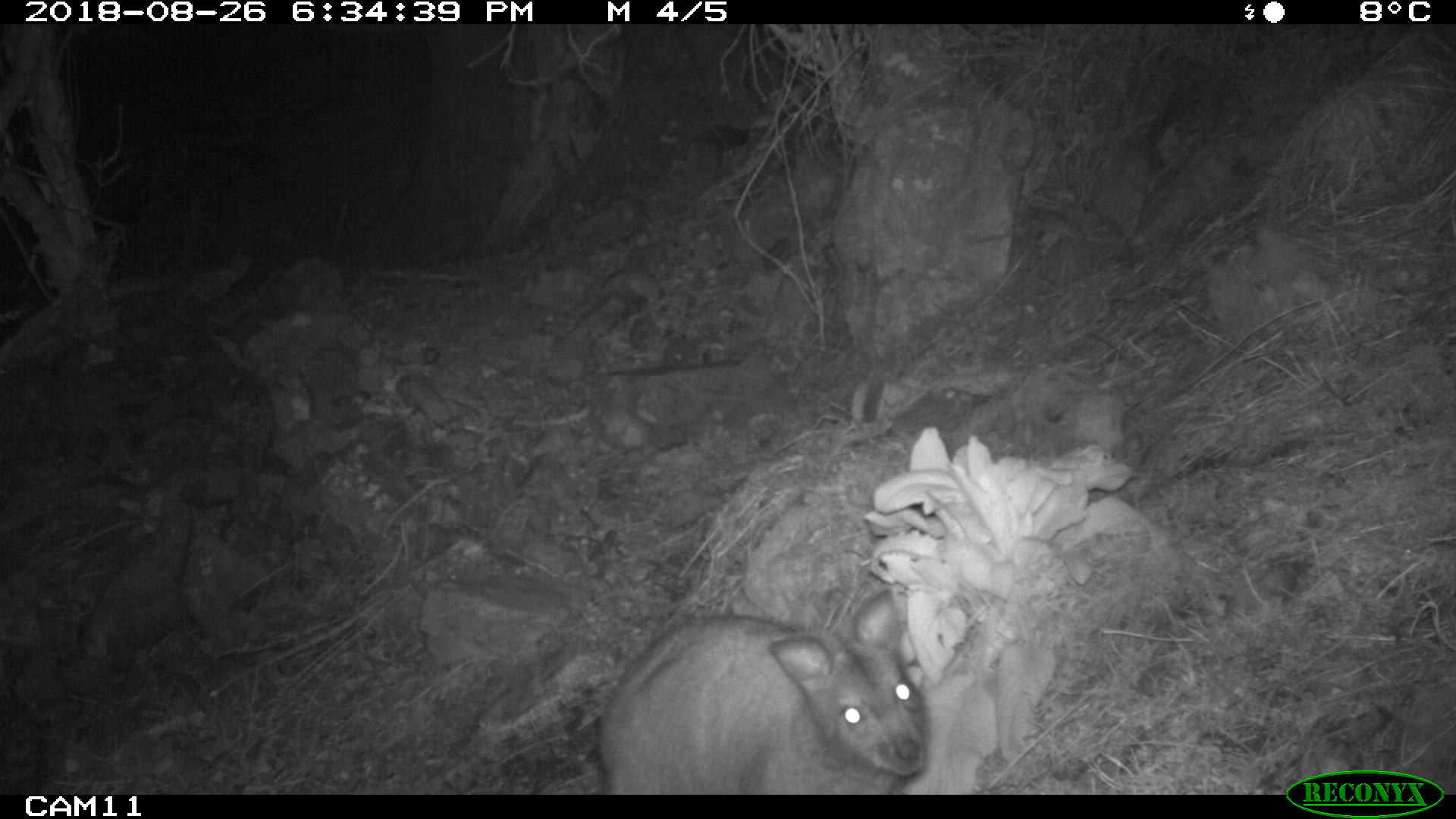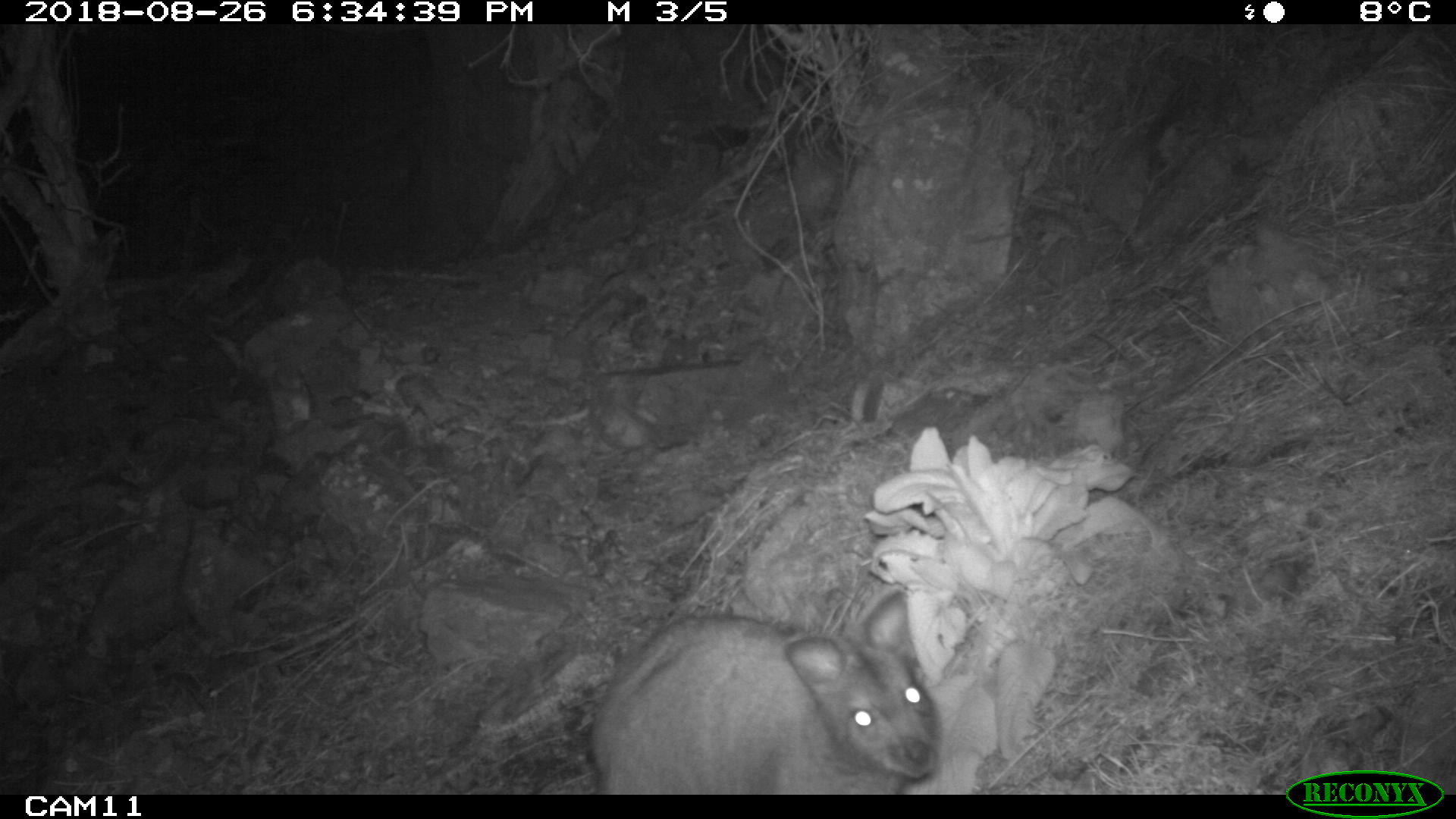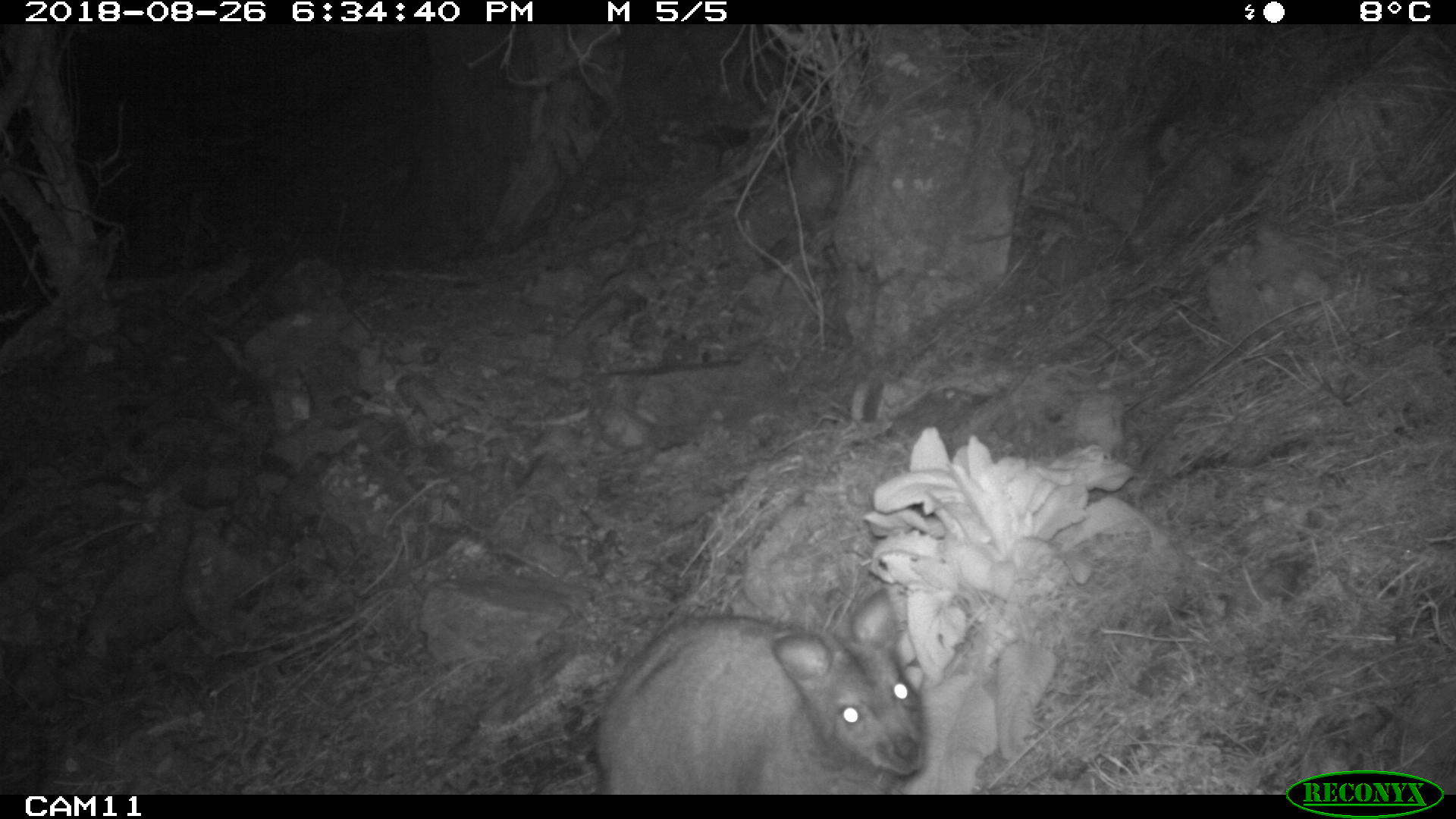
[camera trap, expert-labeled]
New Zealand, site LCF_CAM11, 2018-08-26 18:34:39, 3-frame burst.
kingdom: Animalia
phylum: Chordata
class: Mammalia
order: Diprotodontia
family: Macropodidae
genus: Notamacropus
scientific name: Notamacropus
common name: wallaby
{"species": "wallaby (Notamacropus)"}